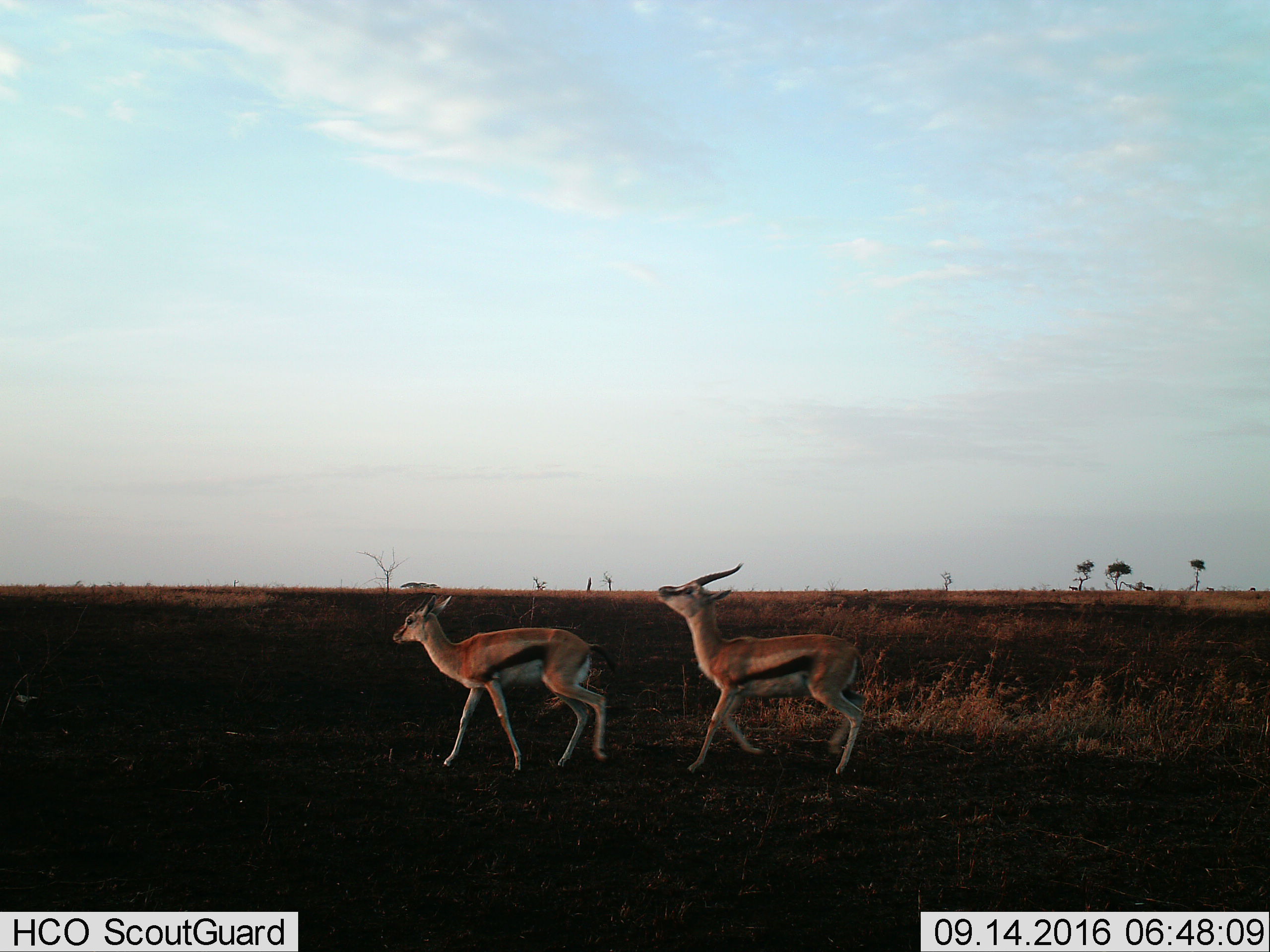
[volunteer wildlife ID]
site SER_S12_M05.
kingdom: Animalia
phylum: Chordata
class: Mammalia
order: Artiodactyla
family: Bovidae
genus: Eudorcas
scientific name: Eudorcas thomsonii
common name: thomson's gazelle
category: gazellethomsons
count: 2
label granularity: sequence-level